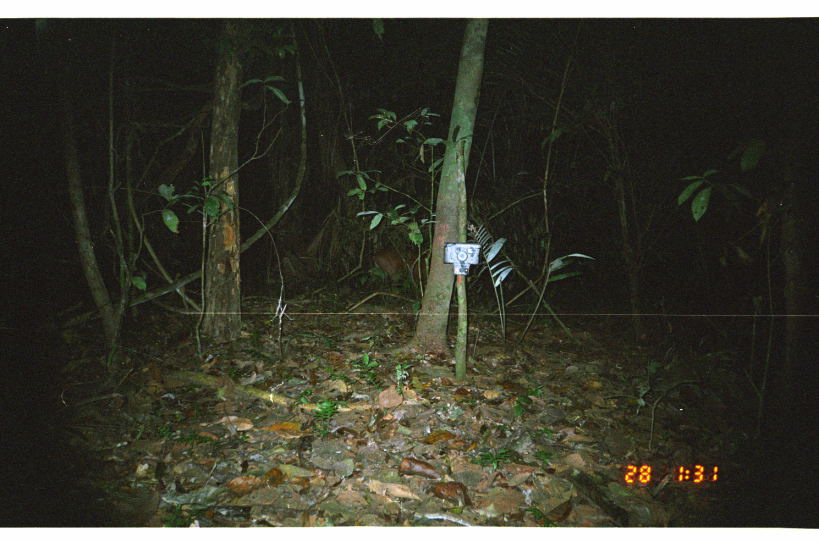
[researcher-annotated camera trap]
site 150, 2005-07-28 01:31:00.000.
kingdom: Animalia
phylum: Chordata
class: Mammalia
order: Artiodactyla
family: Cervidae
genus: Mazama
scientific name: Mazama americana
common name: red brocket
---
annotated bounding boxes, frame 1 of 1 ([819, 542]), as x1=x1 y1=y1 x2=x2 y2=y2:
mazama americana: x1=371 y1=247 x2=430 y2=283